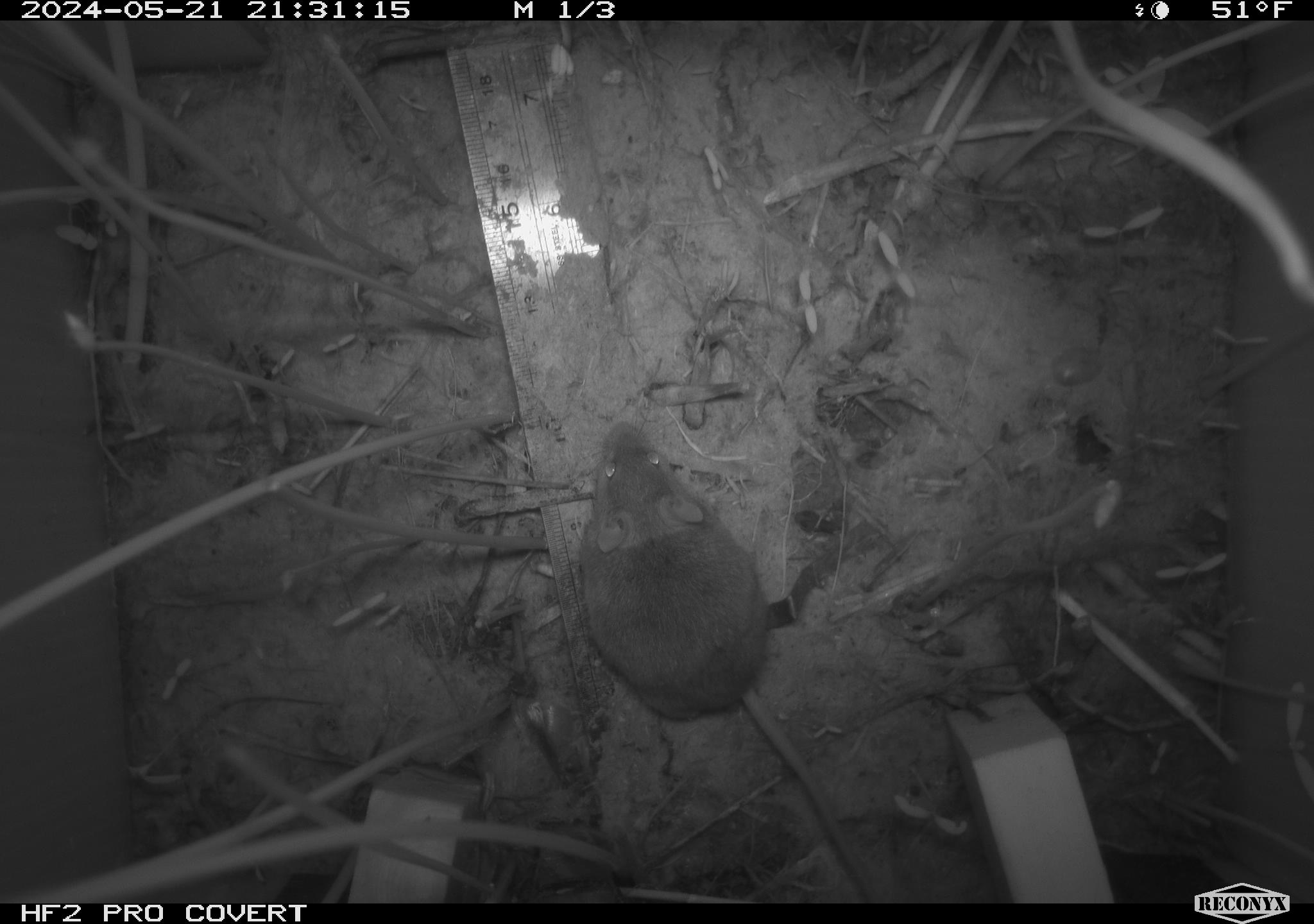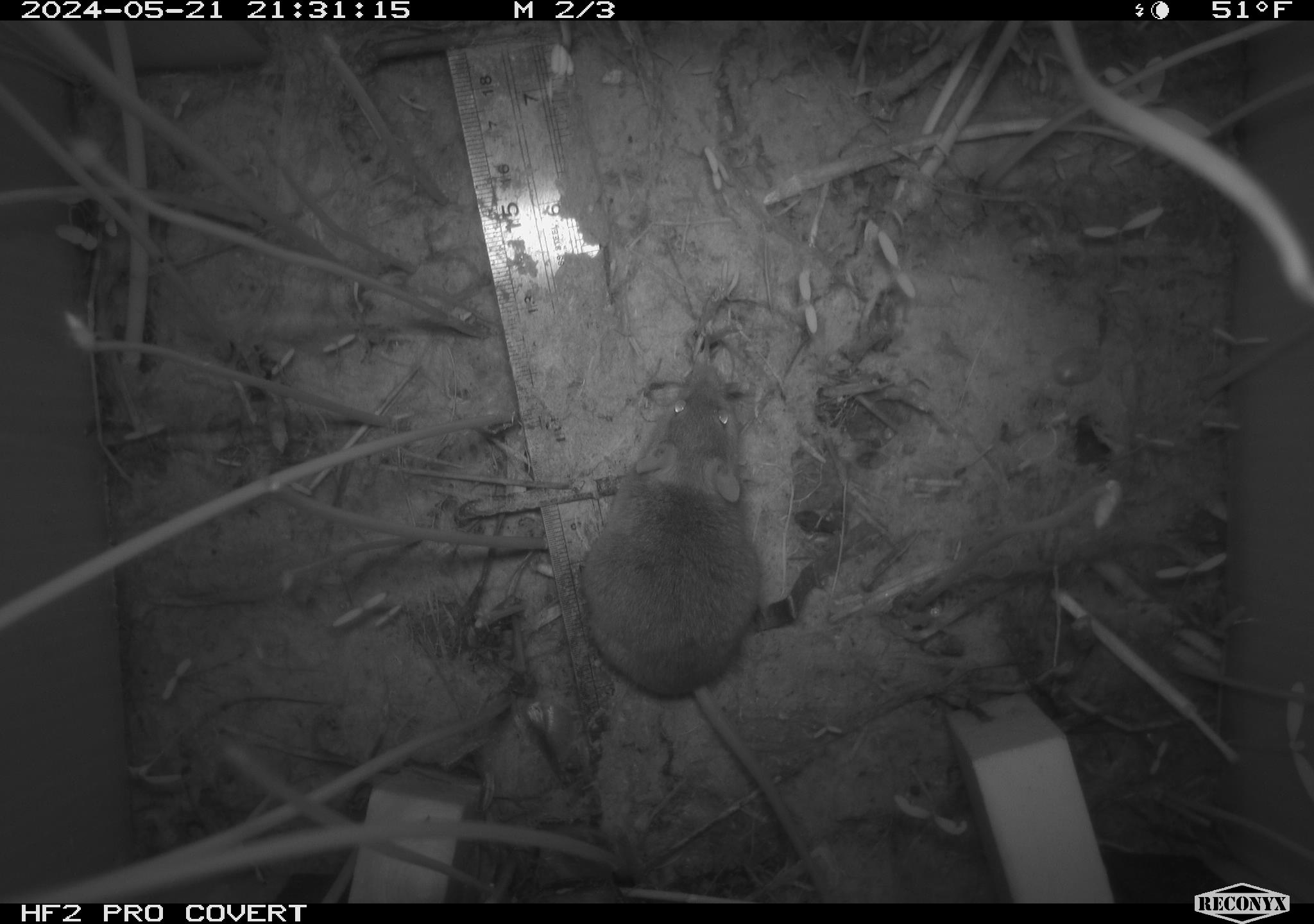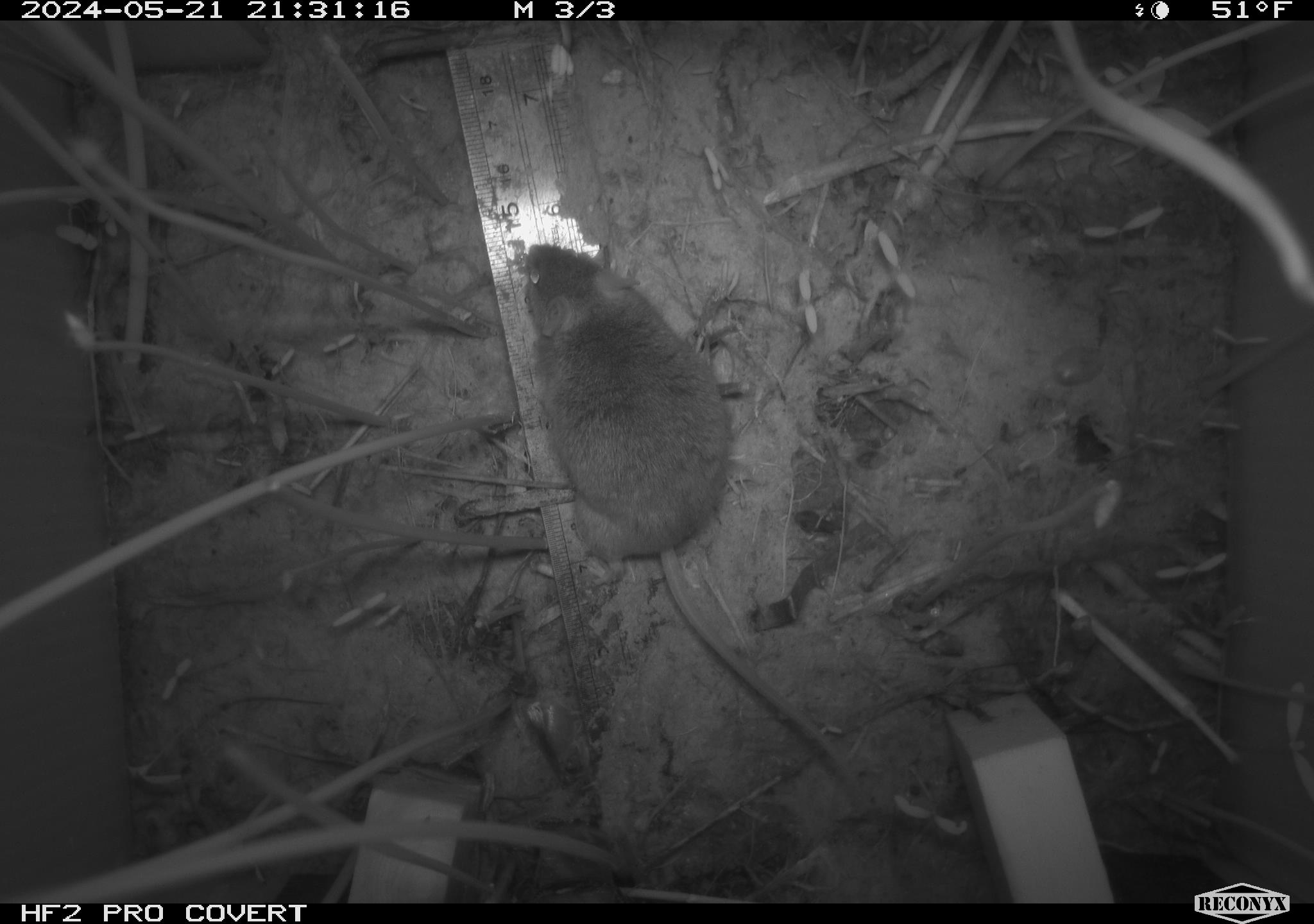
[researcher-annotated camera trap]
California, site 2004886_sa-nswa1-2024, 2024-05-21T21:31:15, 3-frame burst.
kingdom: Animalia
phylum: Chordata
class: Mammalia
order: Rodentia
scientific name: Rodentia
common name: mouse species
Mouse species (Rodentia).